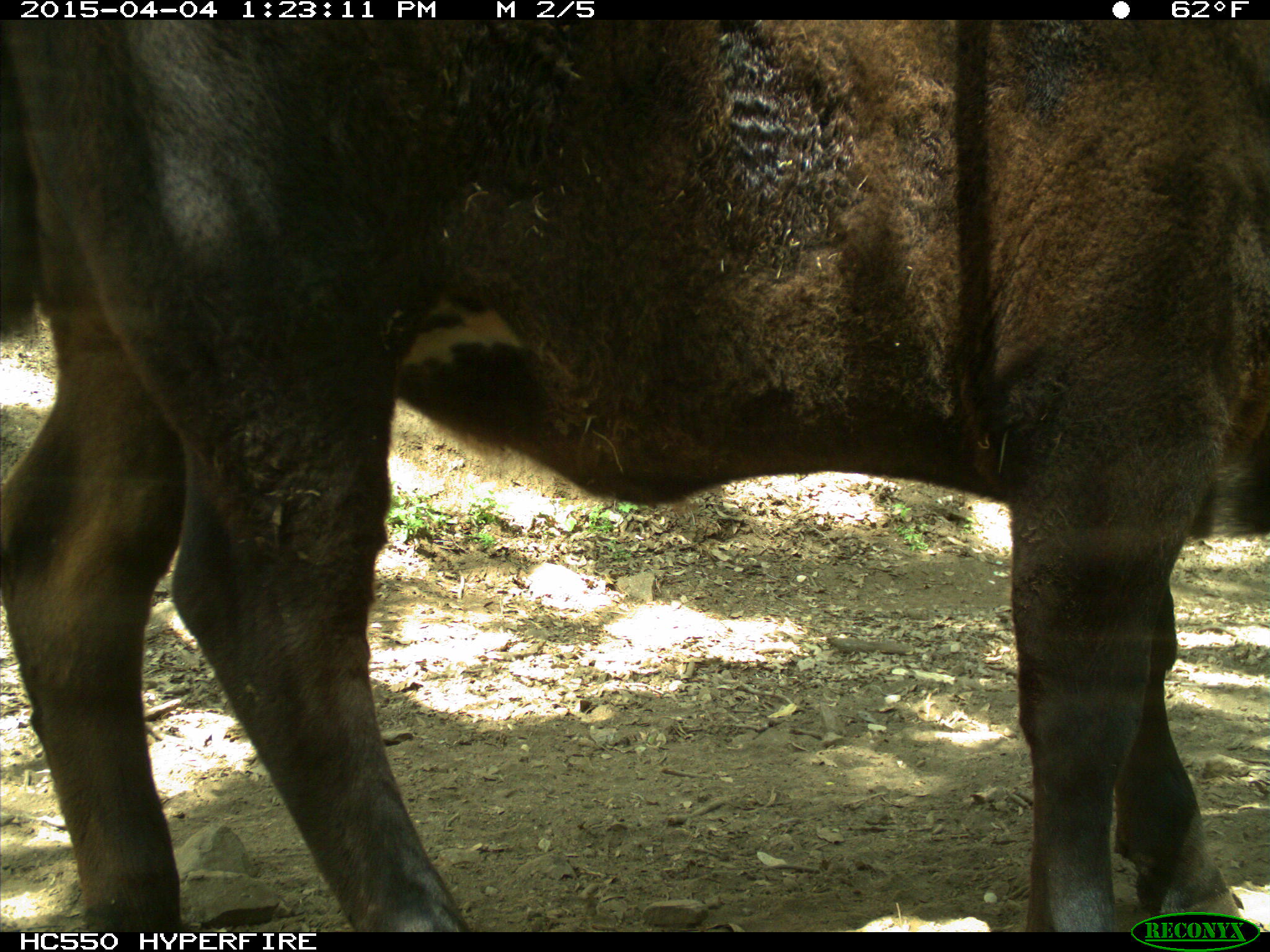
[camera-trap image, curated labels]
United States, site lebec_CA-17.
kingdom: Animalia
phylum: Chordata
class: Mammalia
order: Artiodactyla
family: Bovidae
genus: Bos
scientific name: Bos taurus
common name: domestic cow